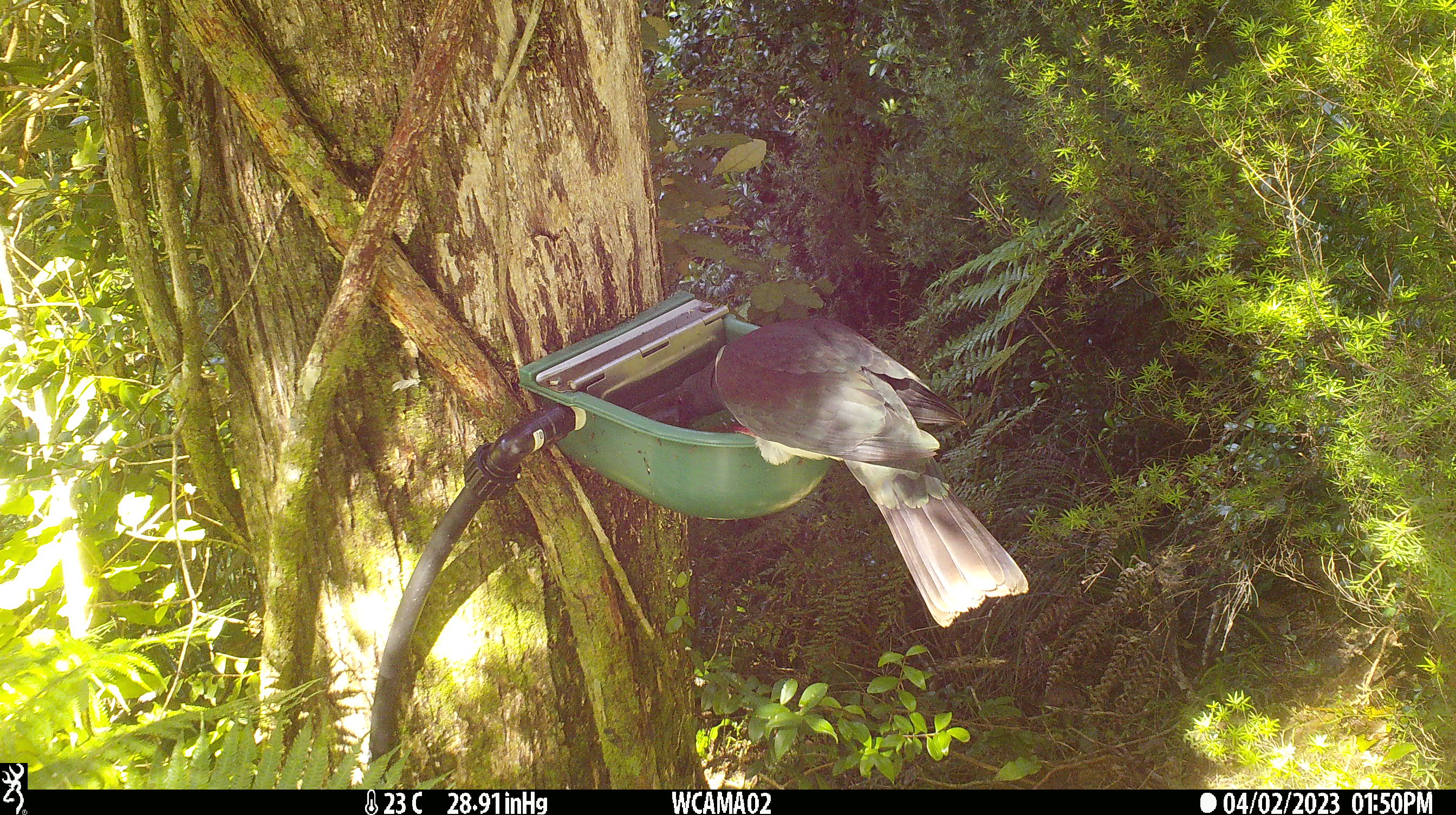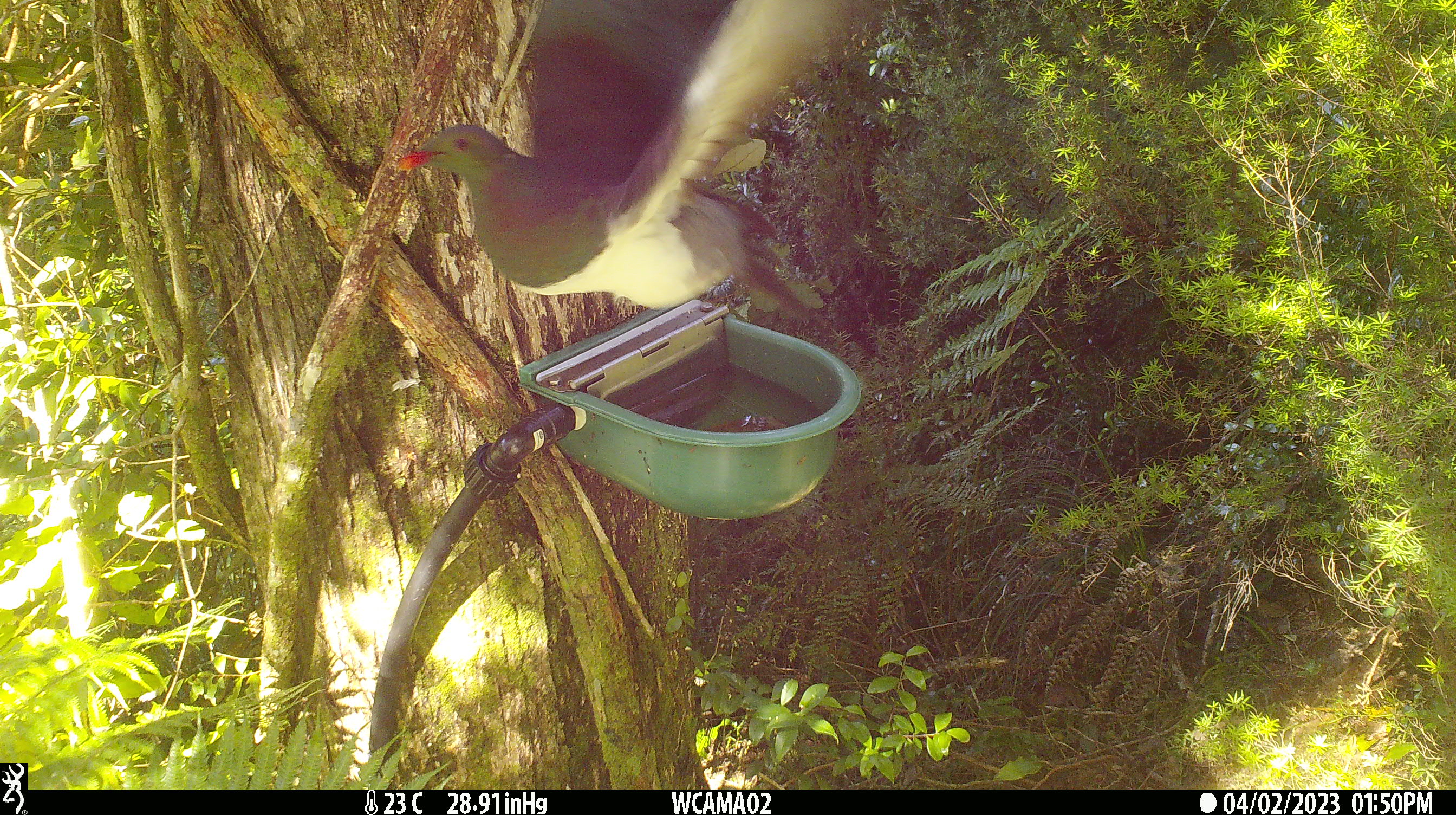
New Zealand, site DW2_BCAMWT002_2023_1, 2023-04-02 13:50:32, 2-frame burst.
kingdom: Animalia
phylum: Chordata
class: Aves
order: Columbiformes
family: Columbidae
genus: Hemiphaga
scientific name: Hemiphaga novaeseelandiae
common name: new zealand pigeon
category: kereru